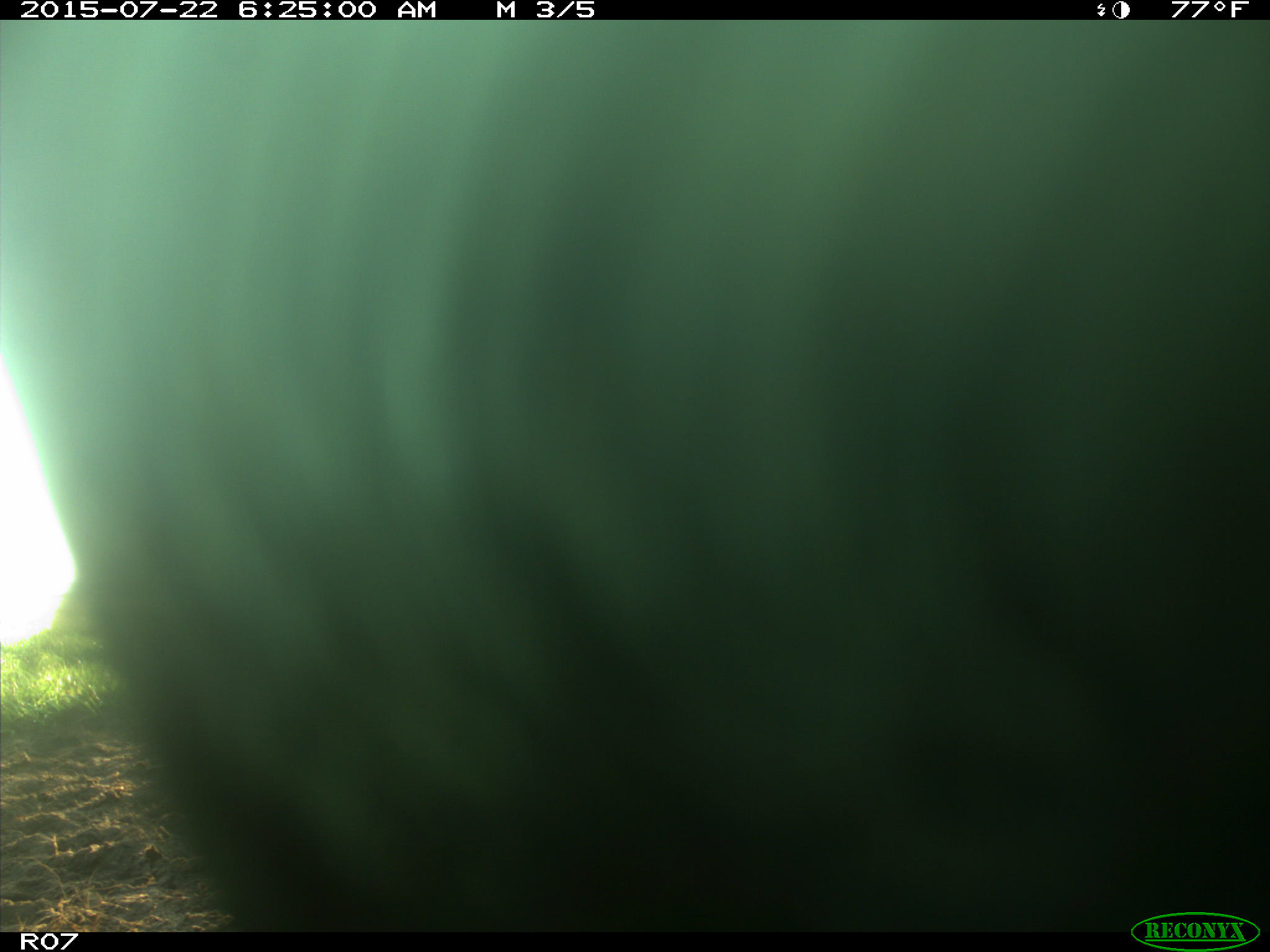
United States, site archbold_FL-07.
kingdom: Animalia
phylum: Chordata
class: Mammalia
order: Artiodactyla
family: Bovidae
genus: Bos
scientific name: Bos taurus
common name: domestic cow